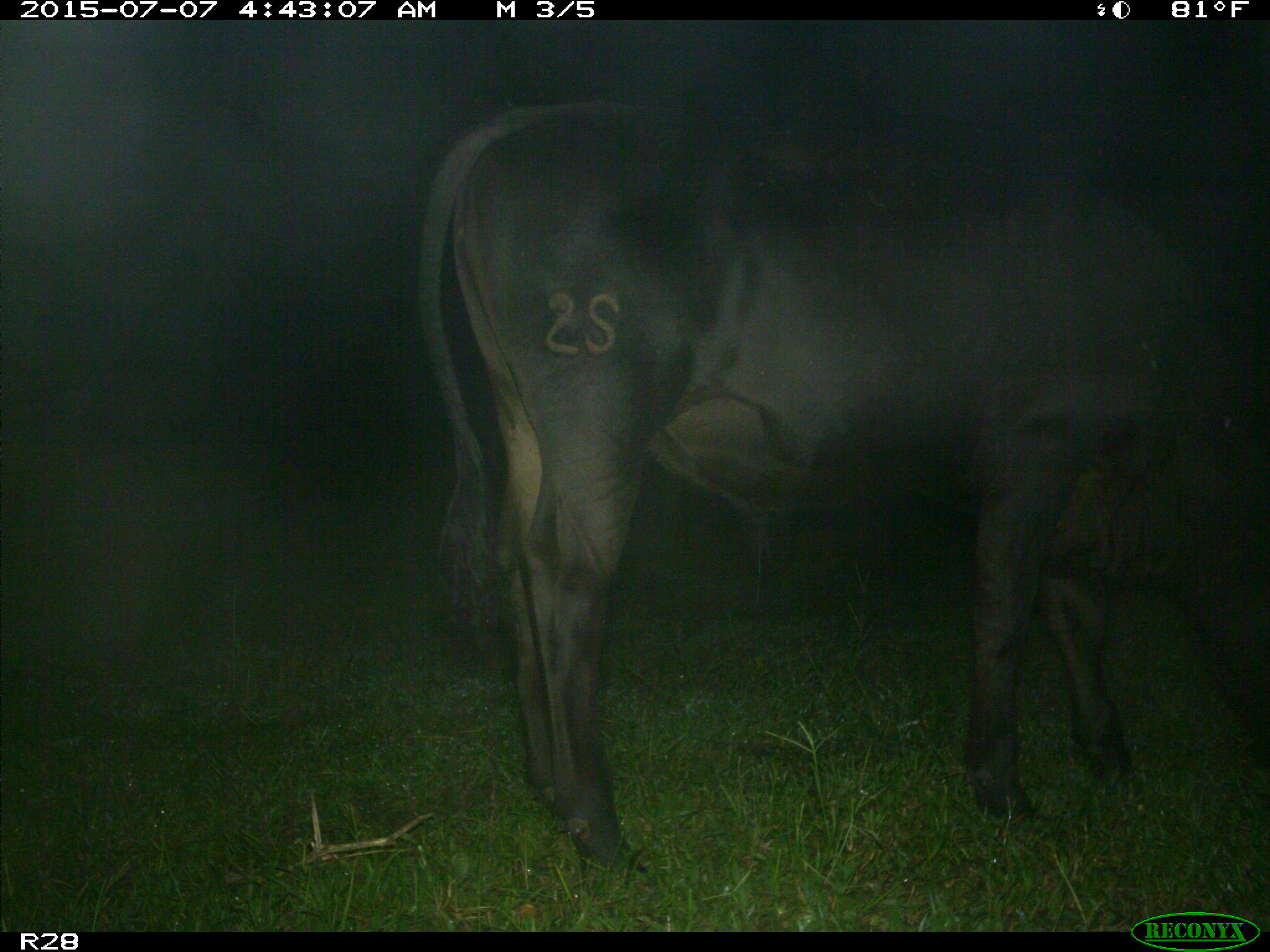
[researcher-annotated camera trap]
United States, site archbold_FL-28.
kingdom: Animalia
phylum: Chordata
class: Mammalia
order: Artiodactyla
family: Bovidae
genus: Bos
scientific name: Bos taurus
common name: domestic cow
Bos taurus (domestic cow).